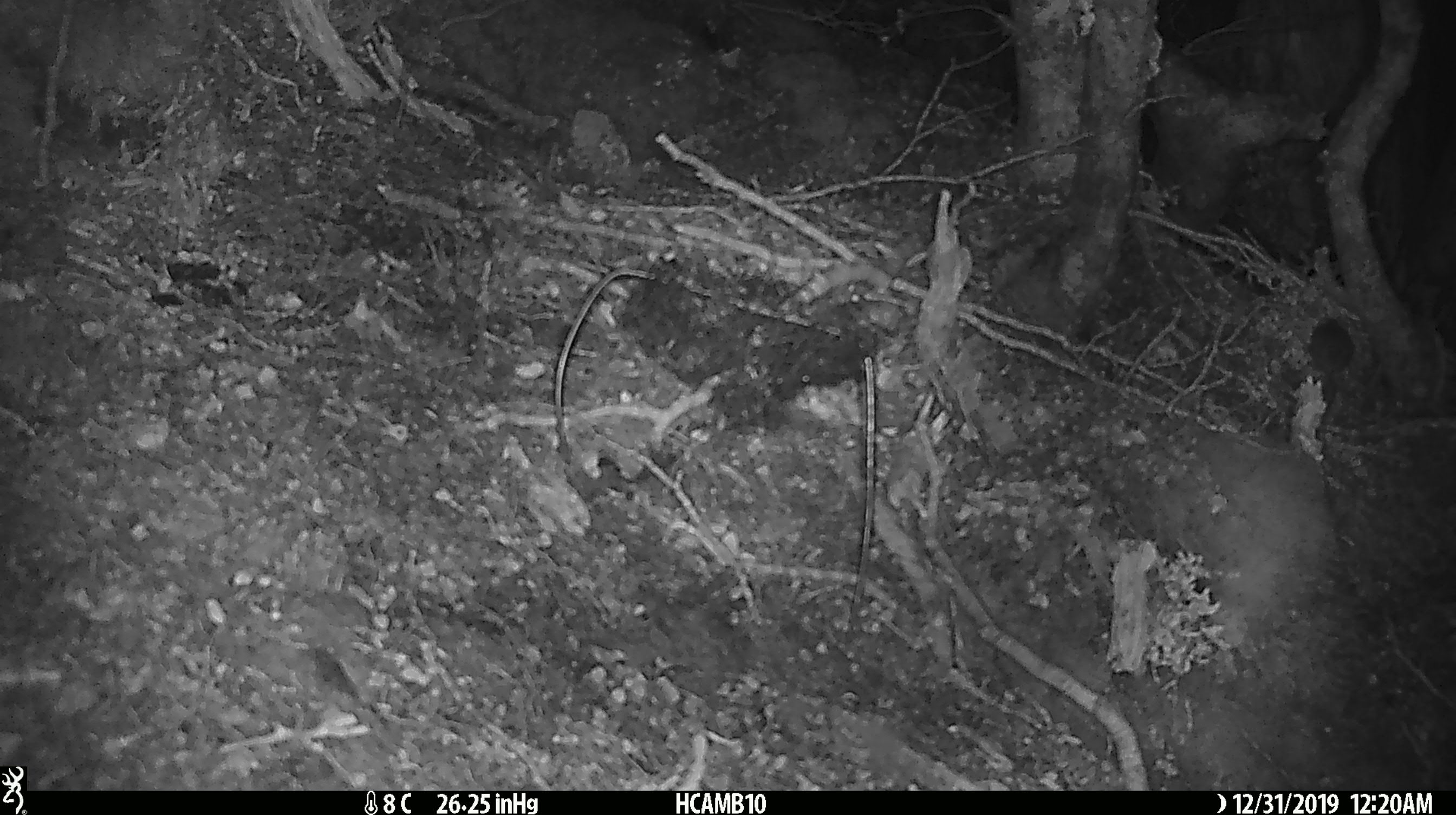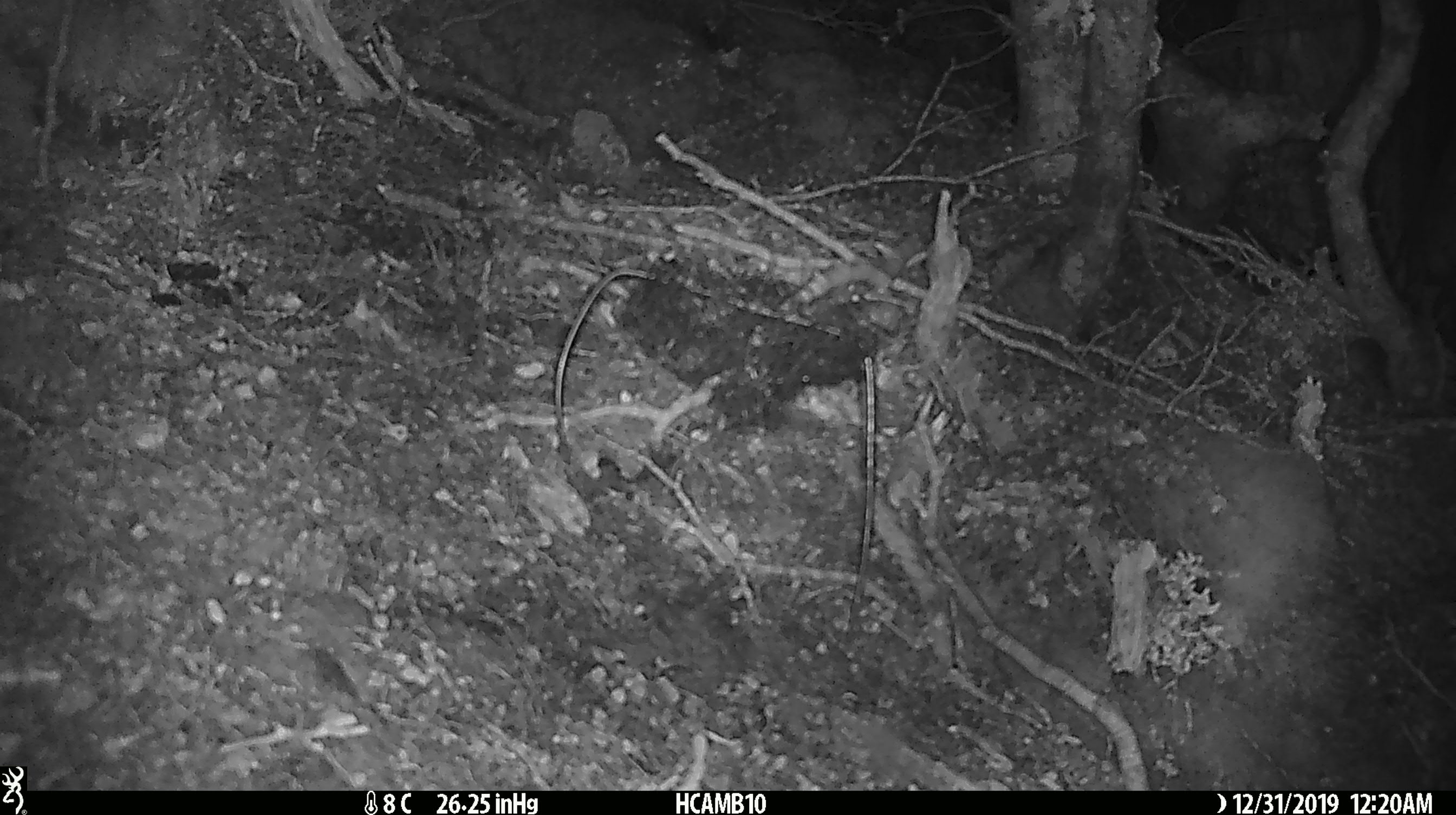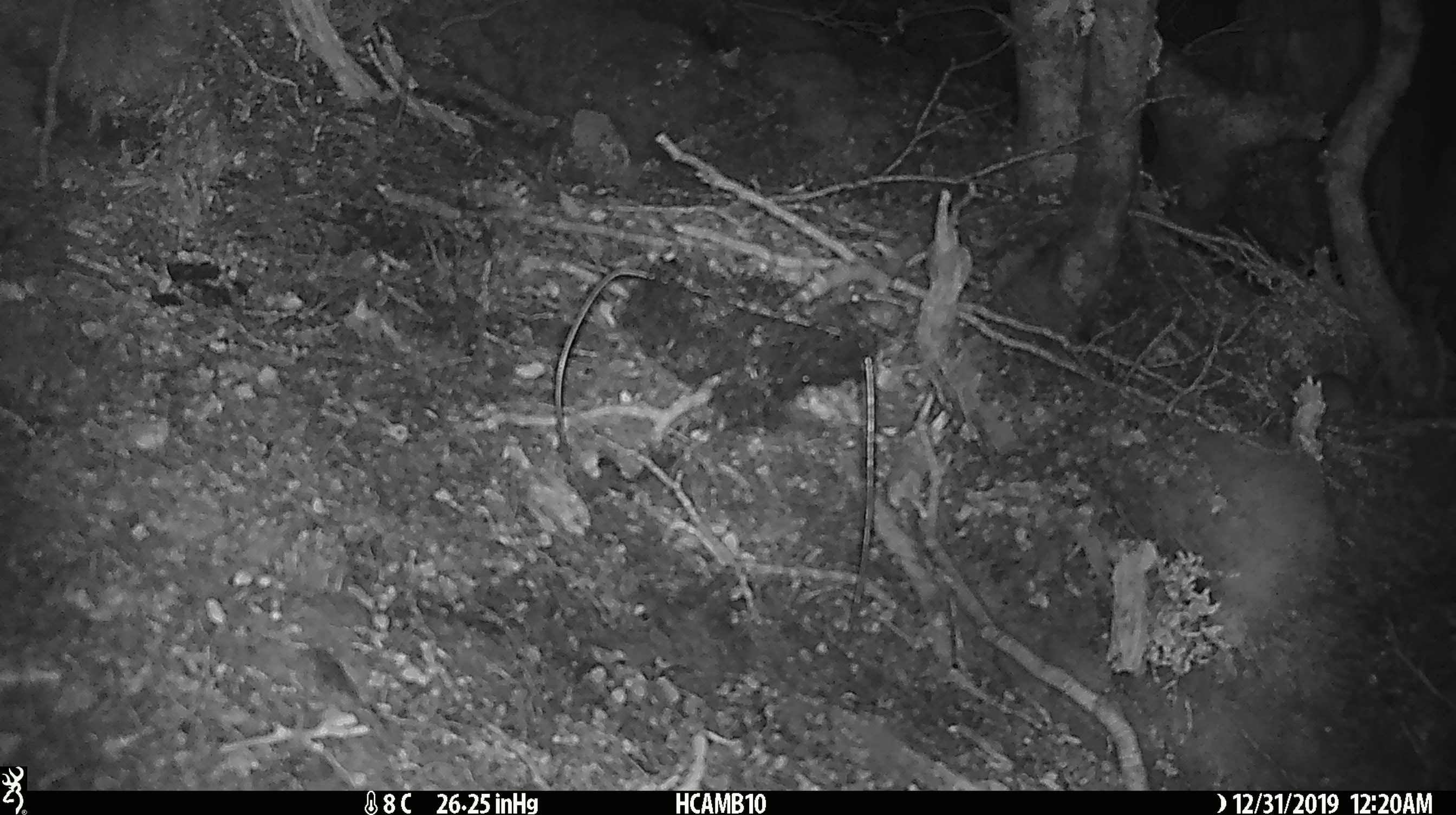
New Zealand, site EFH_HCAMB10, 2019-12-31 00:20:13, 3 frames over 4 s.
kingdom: Animalia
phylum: Chordata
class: Mammalia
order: Rodentia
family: Muridae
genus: Mus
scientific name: Mus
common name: mouse